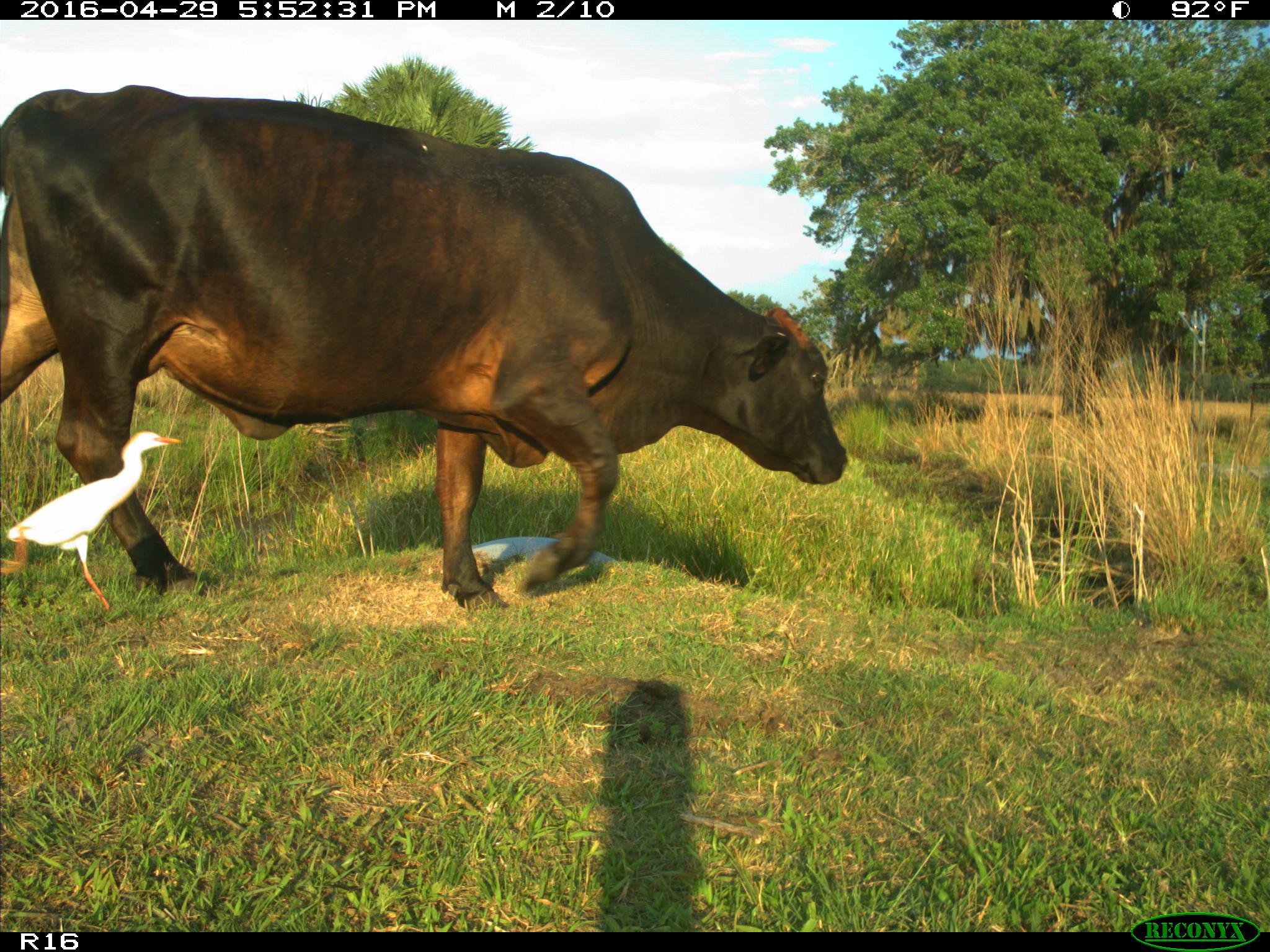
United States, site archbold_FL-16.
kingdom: Animalia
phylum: Chordata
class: Mammalia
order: Artiodactyla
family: Bovidae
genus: Bos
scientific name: Bos taurus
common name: domestic cow